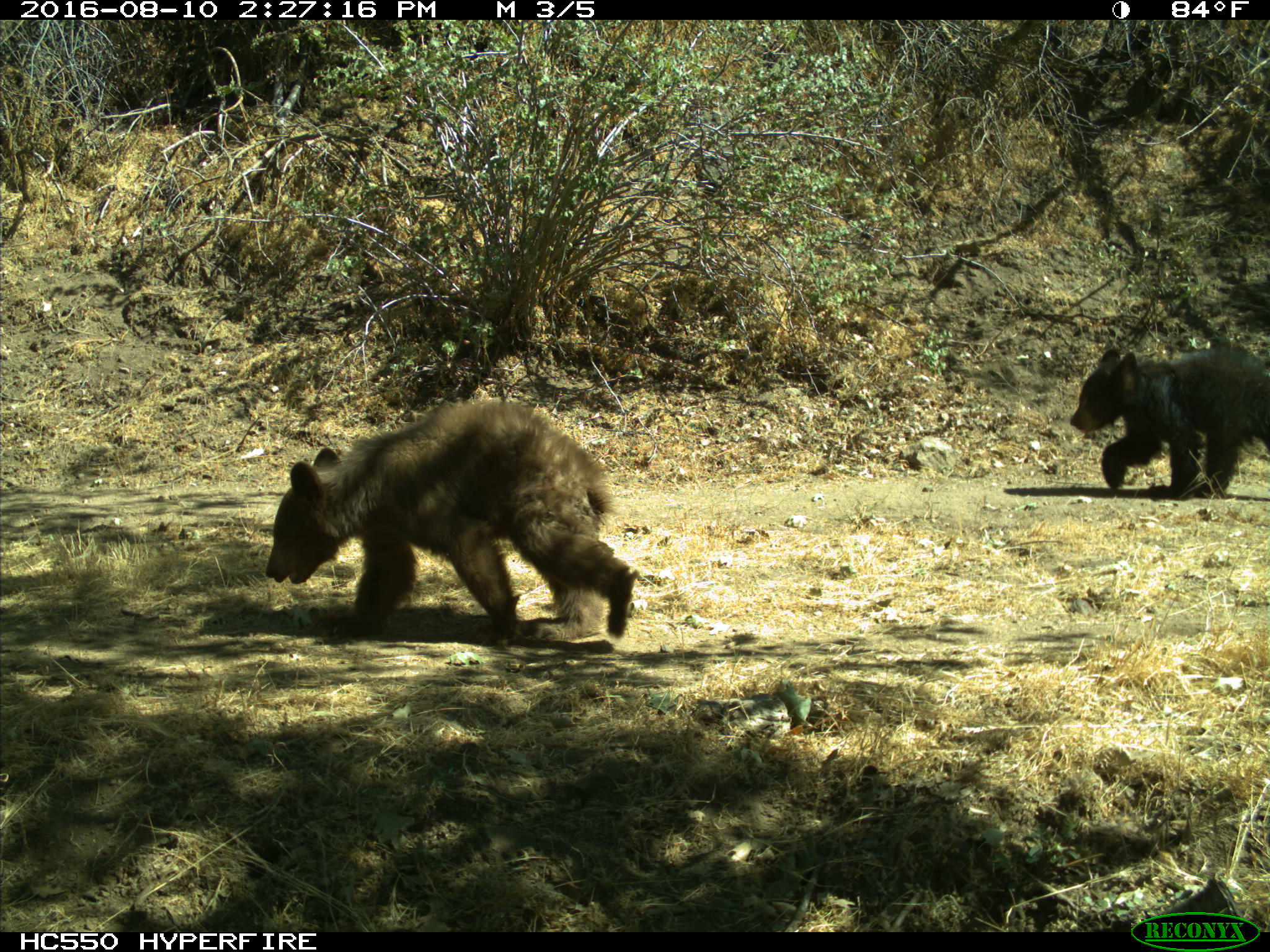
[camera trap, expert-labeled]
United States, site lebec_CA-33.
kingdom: Animalia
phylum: Chordata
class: Mammalia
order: Carnivora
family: Ursidae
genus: Ursus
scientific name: Ursus americanus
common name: american black bear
Ursus americanus (american black bear).